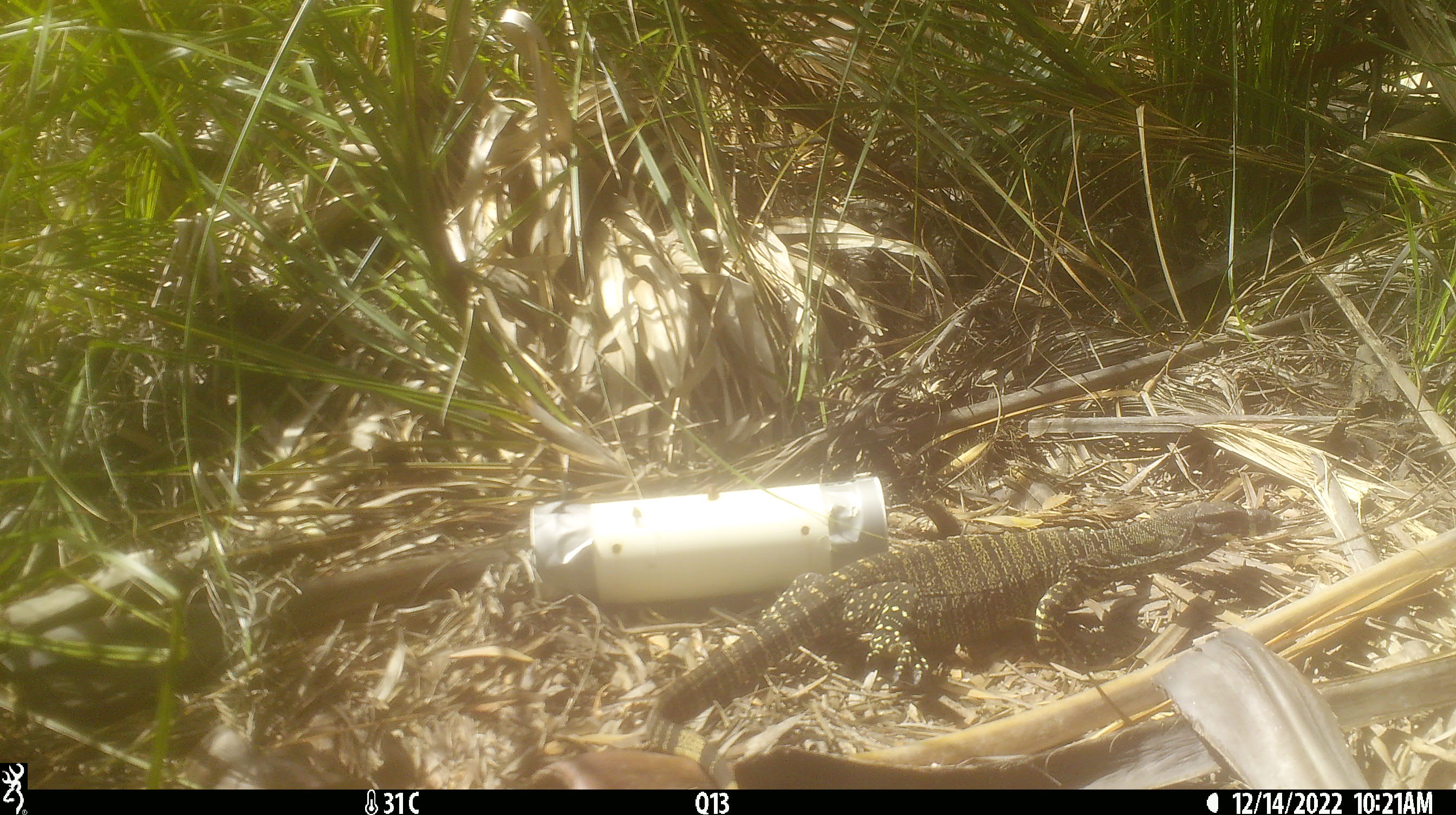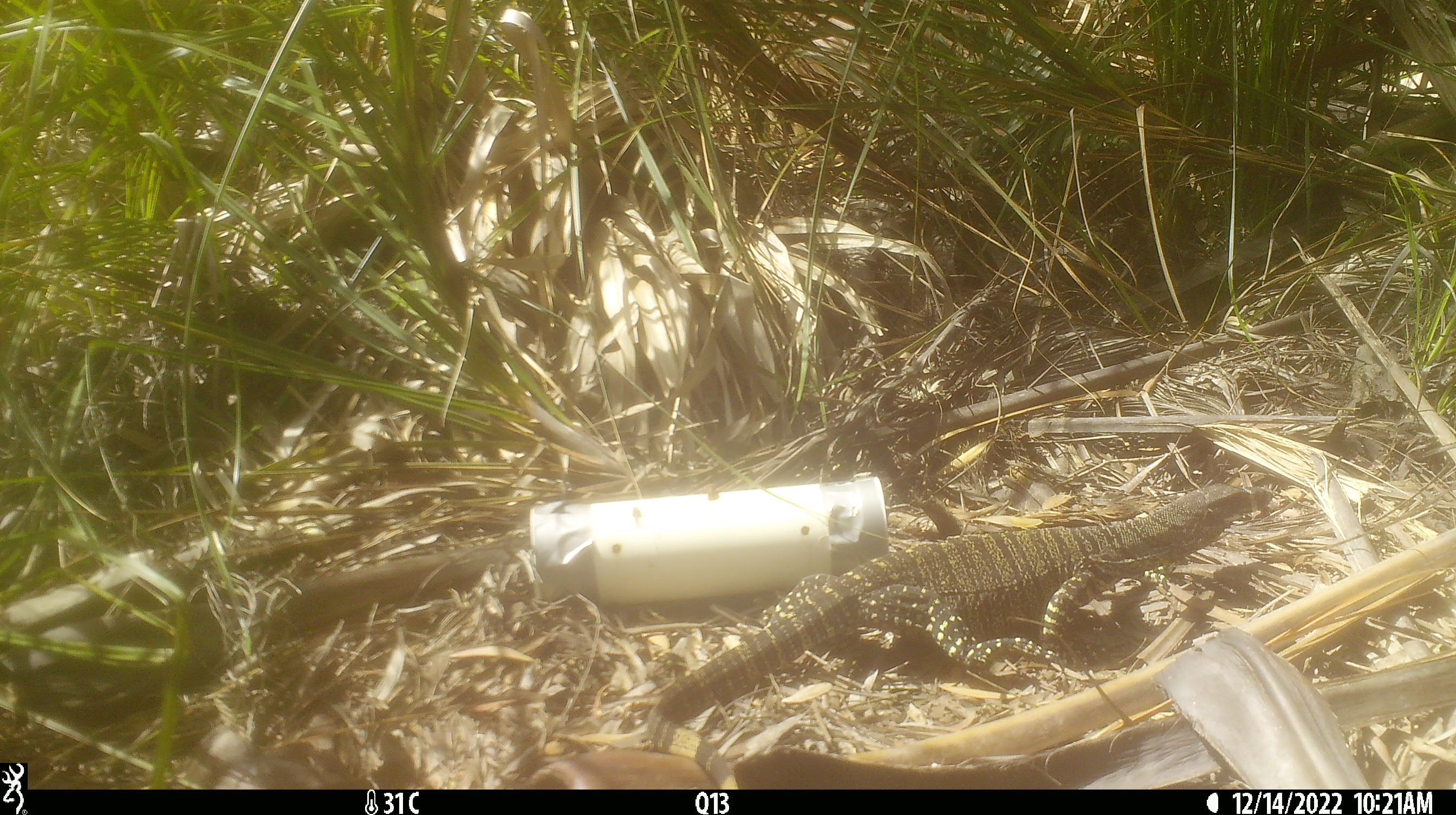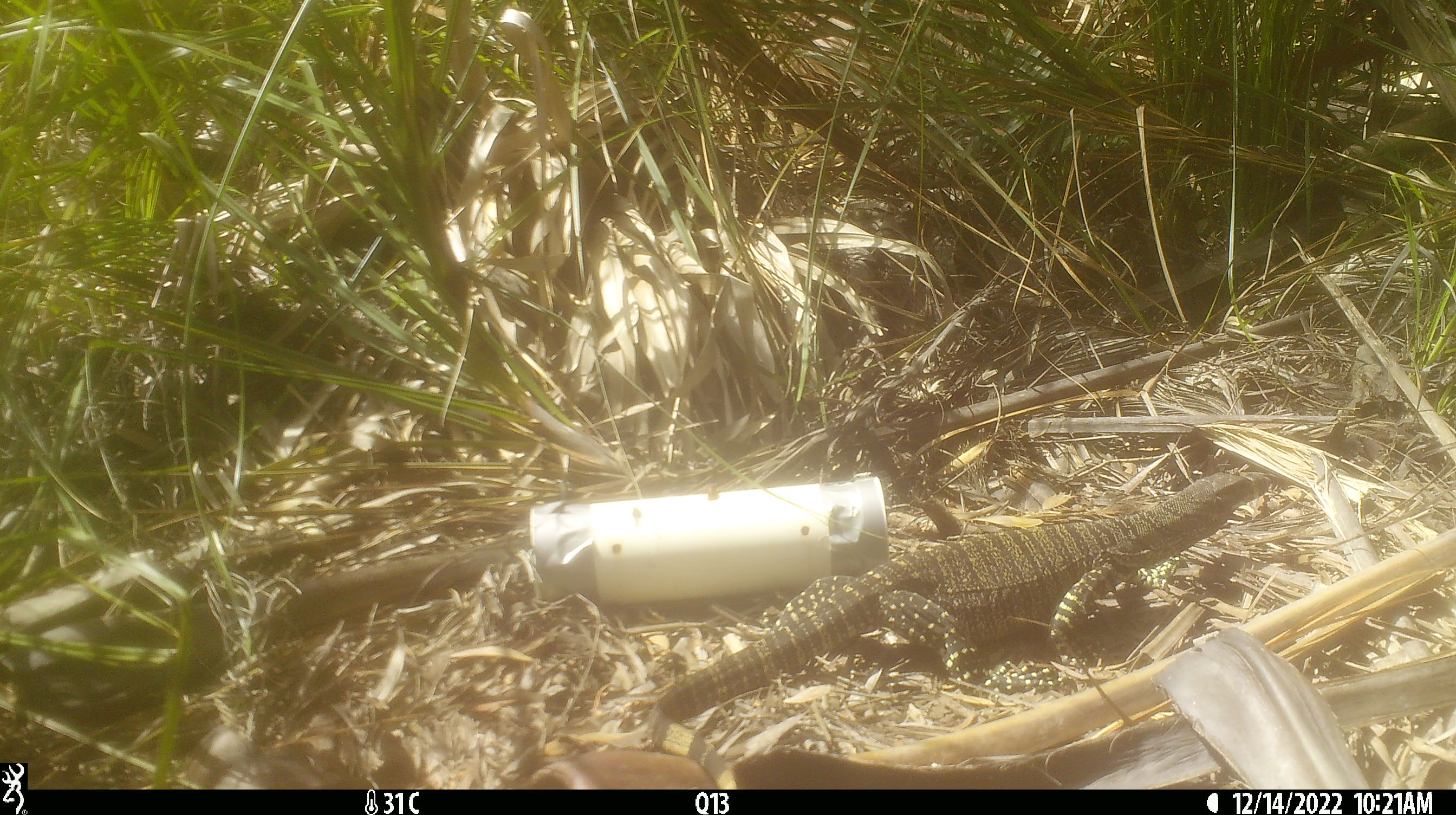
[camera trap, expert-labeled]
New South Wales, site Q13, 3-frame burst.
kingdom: Animalia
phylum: Chordata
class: Reptilia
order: Squamata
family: Varanidae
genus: Varanus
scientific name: Varanus varius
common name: lace monitor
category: goanna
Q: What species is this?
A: Goanna (lace monitor) (Varanus varius).